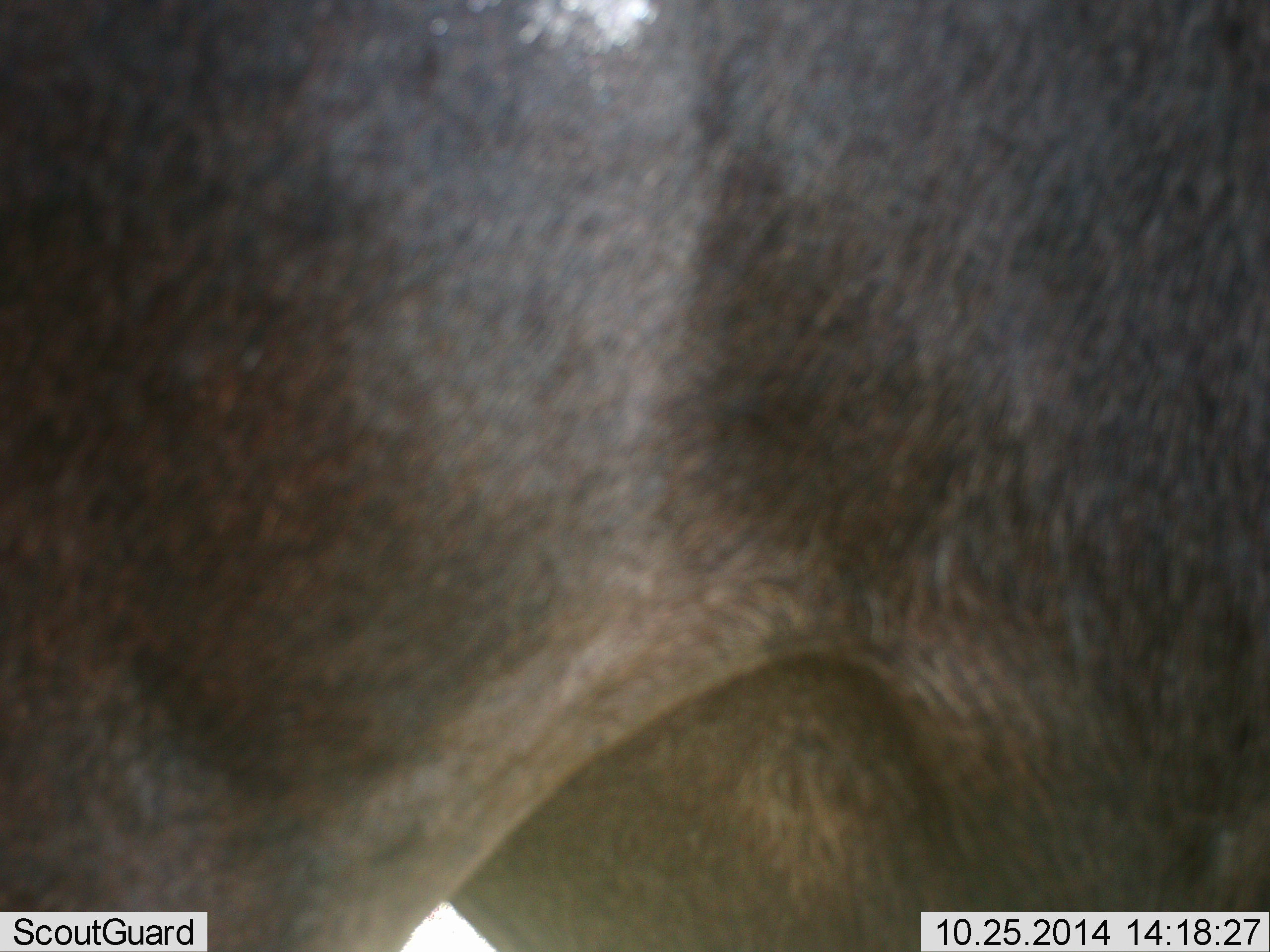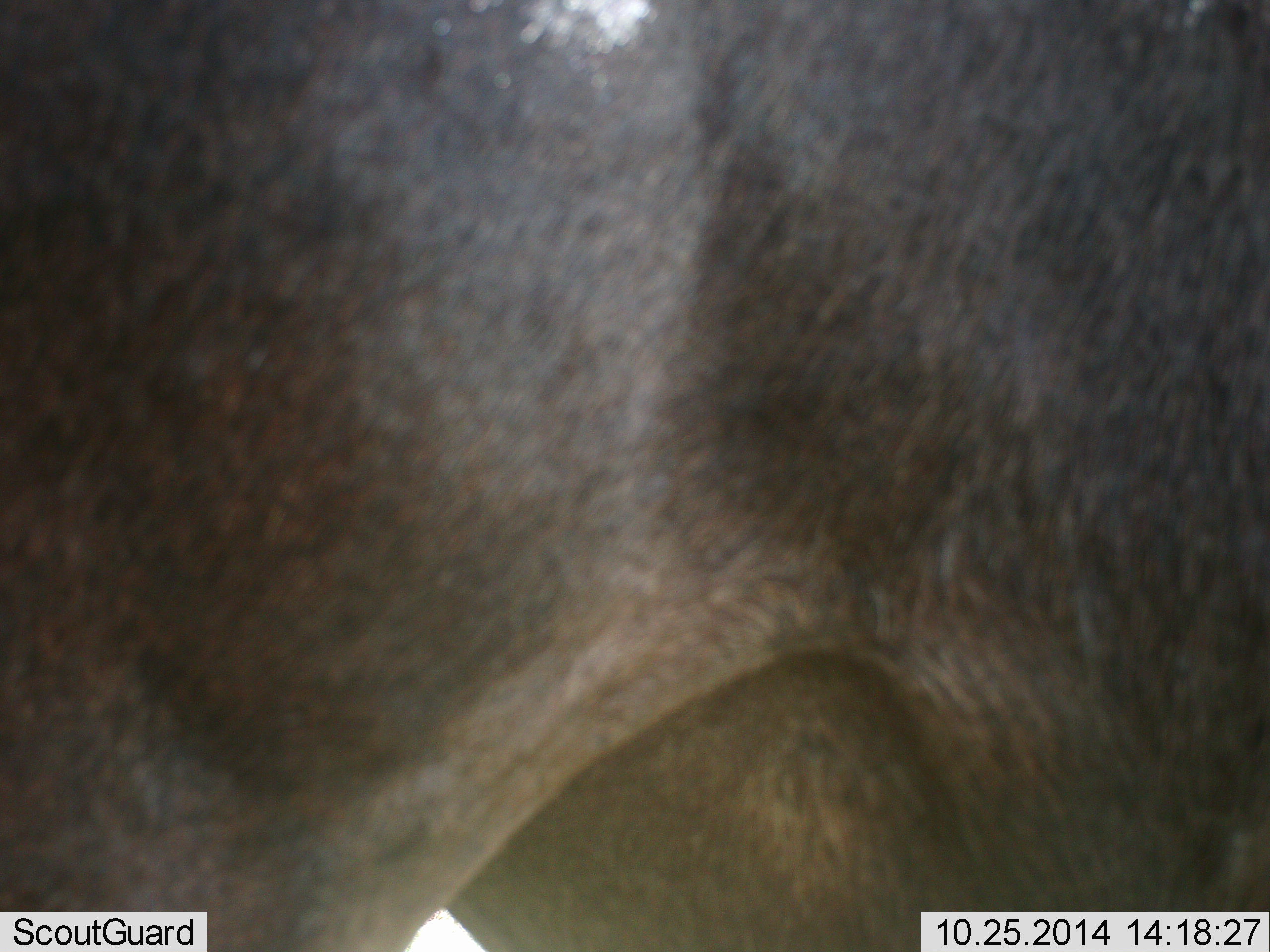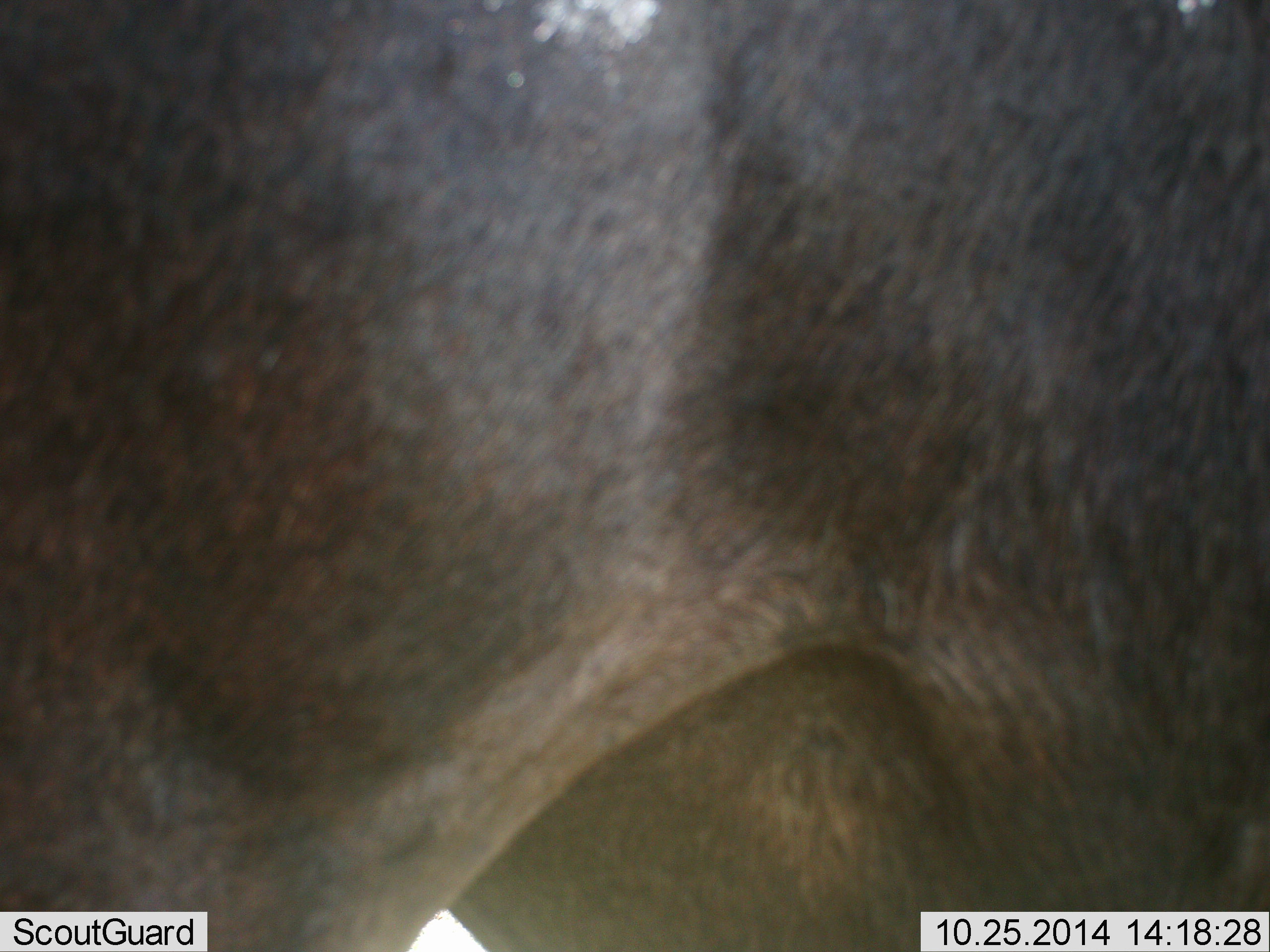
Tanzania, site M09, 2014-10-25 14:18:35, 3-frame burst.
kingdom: Animalia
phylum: Chordata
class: Mammalia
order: Artiodactyla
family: Bovidae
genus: Connochaetes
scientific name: Connochaetes taurinus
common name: blue wildebeest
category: wildebeest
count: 1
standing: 90%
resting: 10%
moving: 0%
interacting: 0%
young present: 0%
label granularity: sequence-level